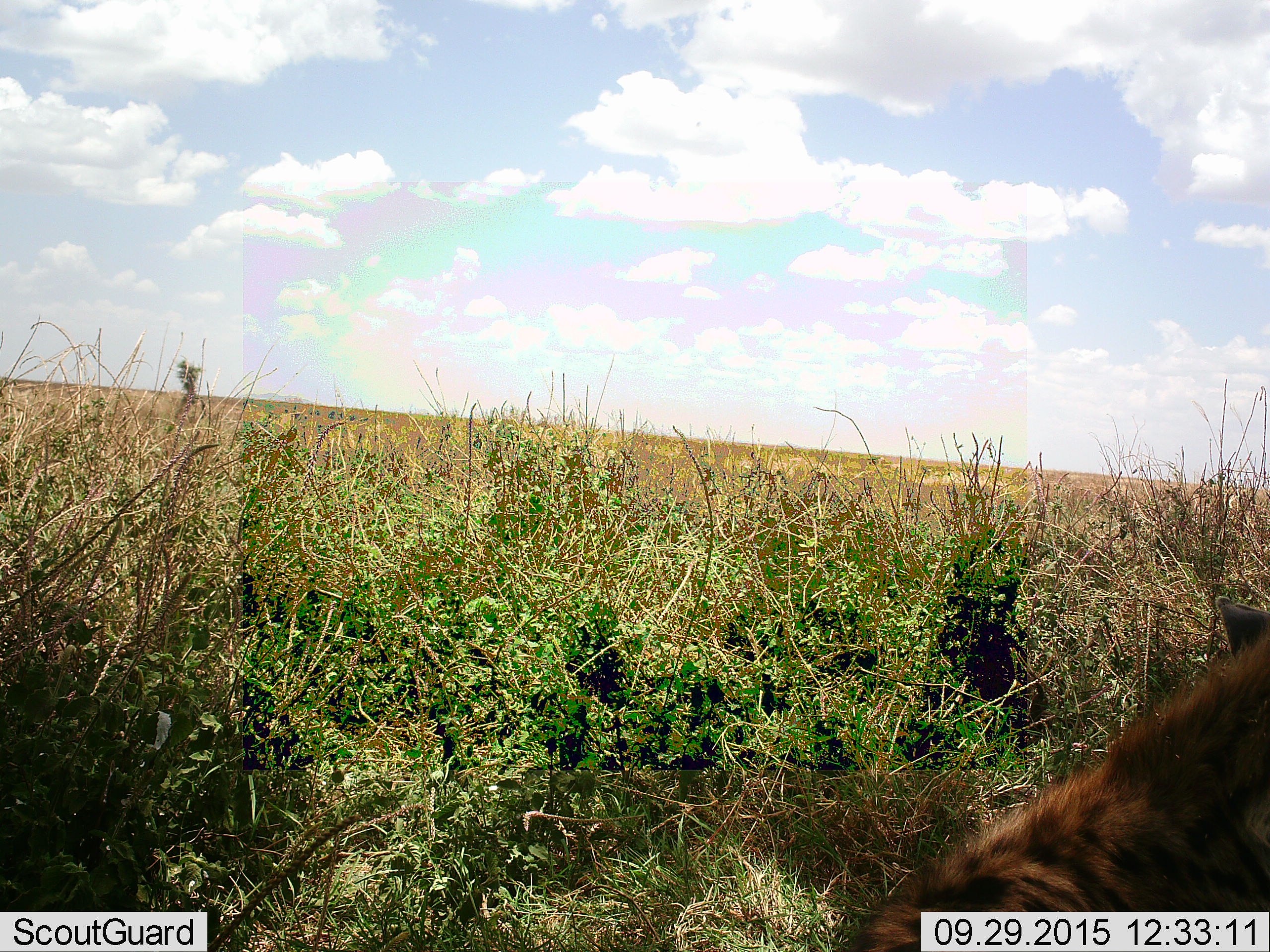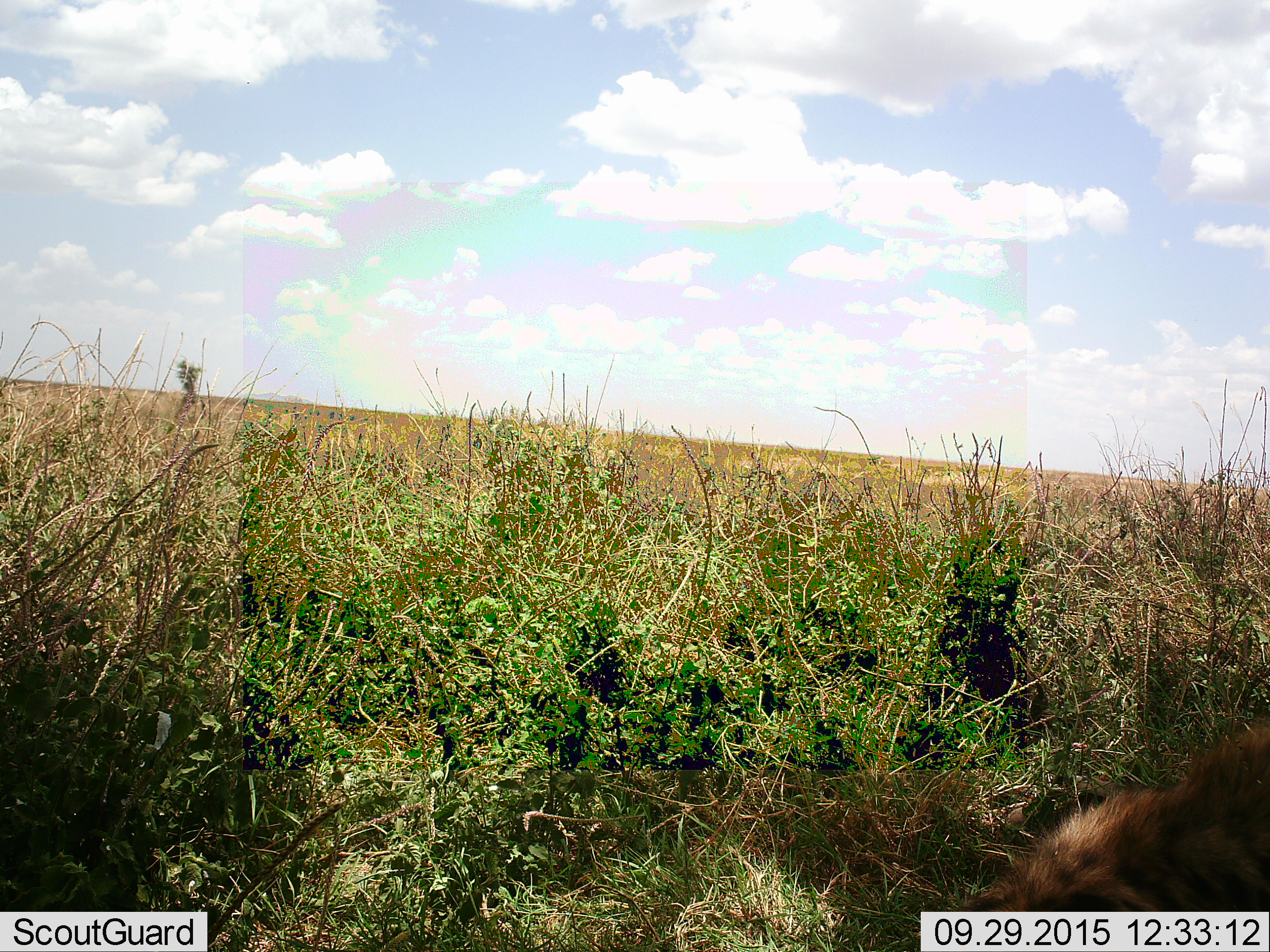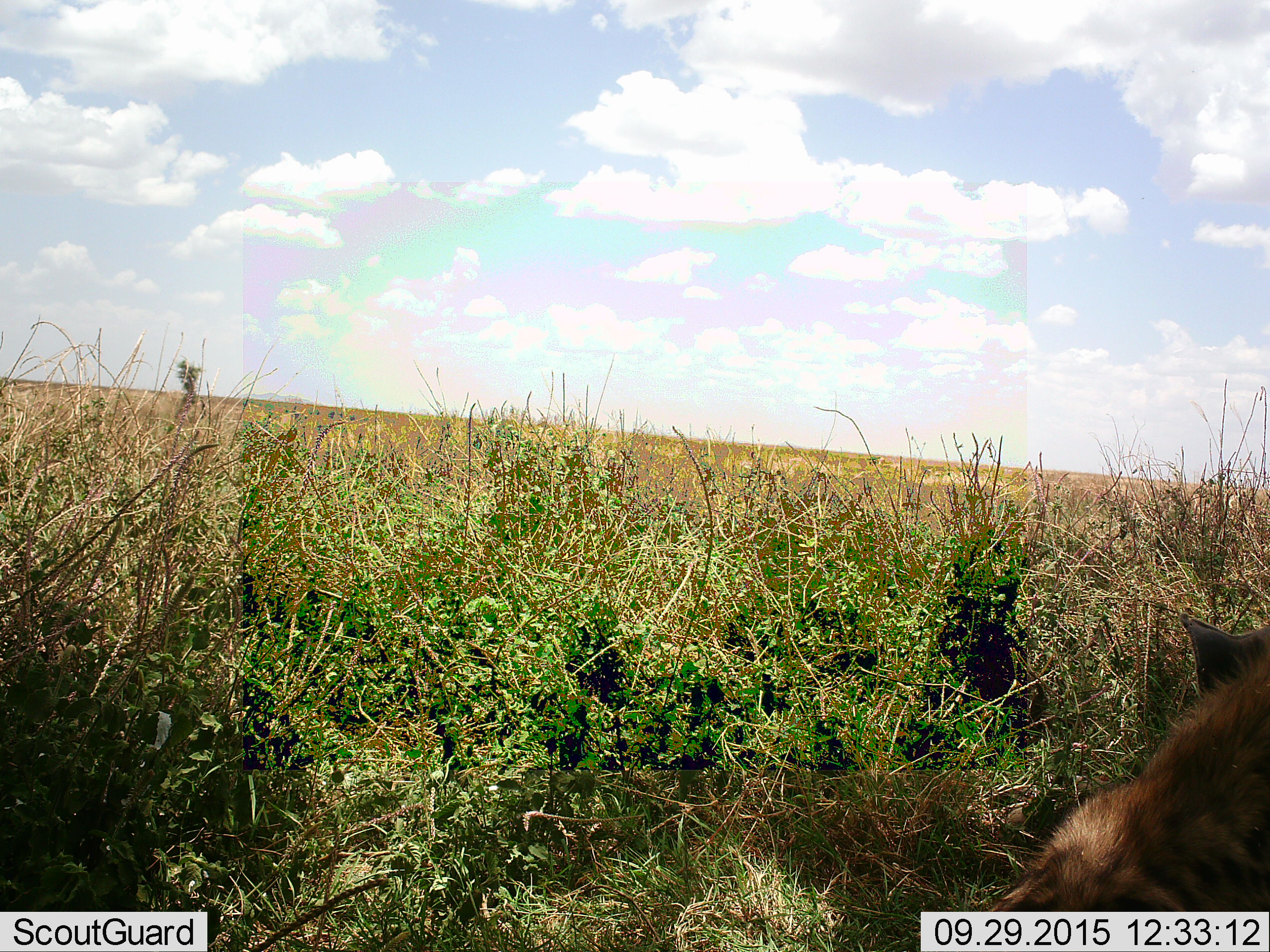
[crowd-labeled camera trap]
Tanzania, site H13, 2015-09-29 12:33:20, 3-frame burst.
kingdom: Animalia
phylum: Chordata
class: Mammalia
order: Carnivora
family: Hyaenidae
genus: Crocuta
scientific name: Crocuta crocuta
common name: spotted hyena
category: hyenaspotted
Hyenaspotted (spotted hyena) (Crocuta crocuta), count 1. Behavior (volunteer vote fractions): standing 0%, resting 100%, moving 0%, interacting 0%. Young present (vote fraction): 0%. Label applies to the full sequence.